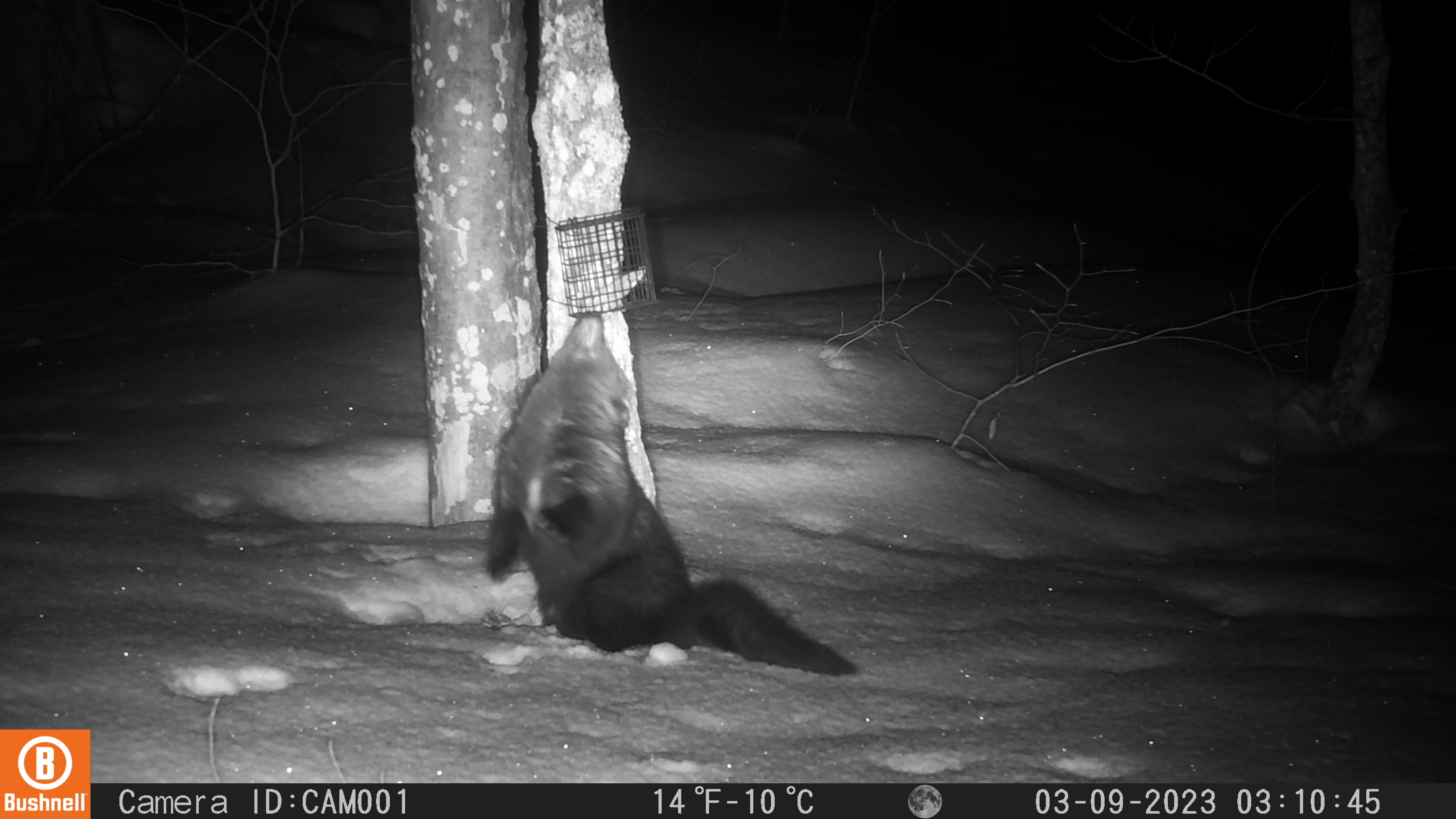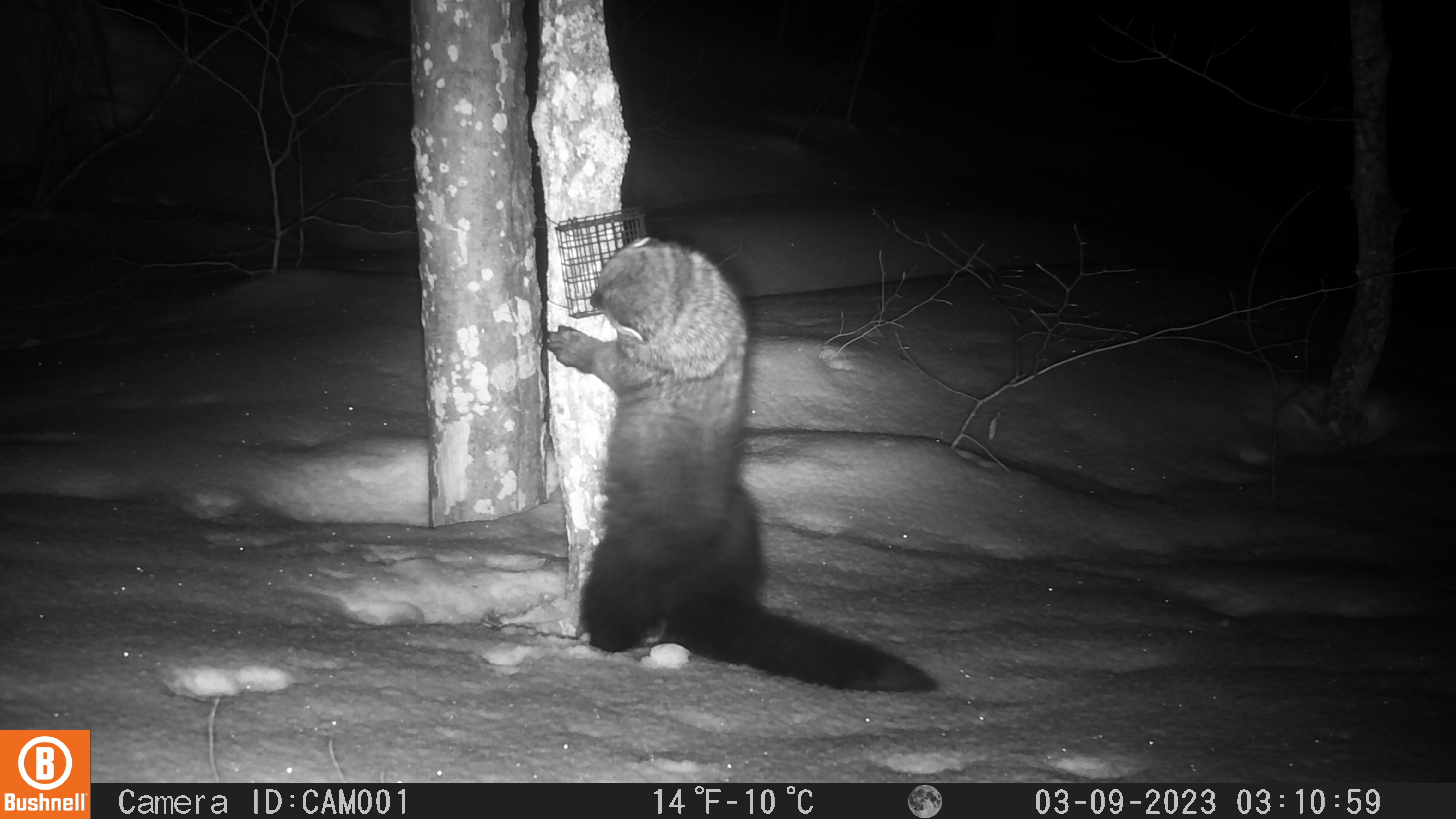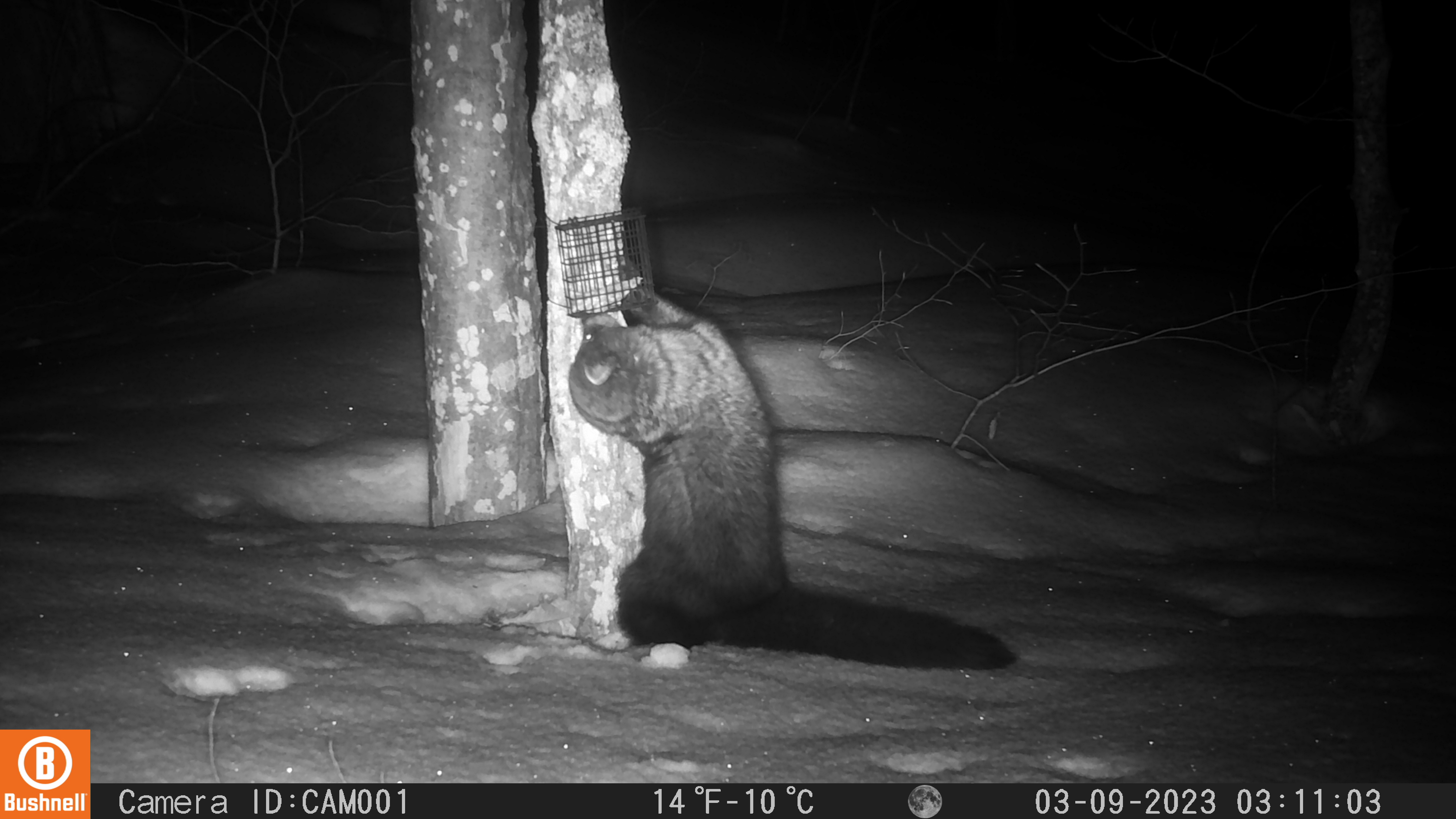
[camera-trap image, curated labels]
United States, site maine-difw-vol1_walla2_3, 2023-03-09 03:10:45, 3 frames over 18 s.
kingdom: Animalia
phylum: Chordata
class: Mammalia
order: Carnivora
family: Mustelidae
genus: Pekania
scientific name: Pekania pennanti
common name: fisher